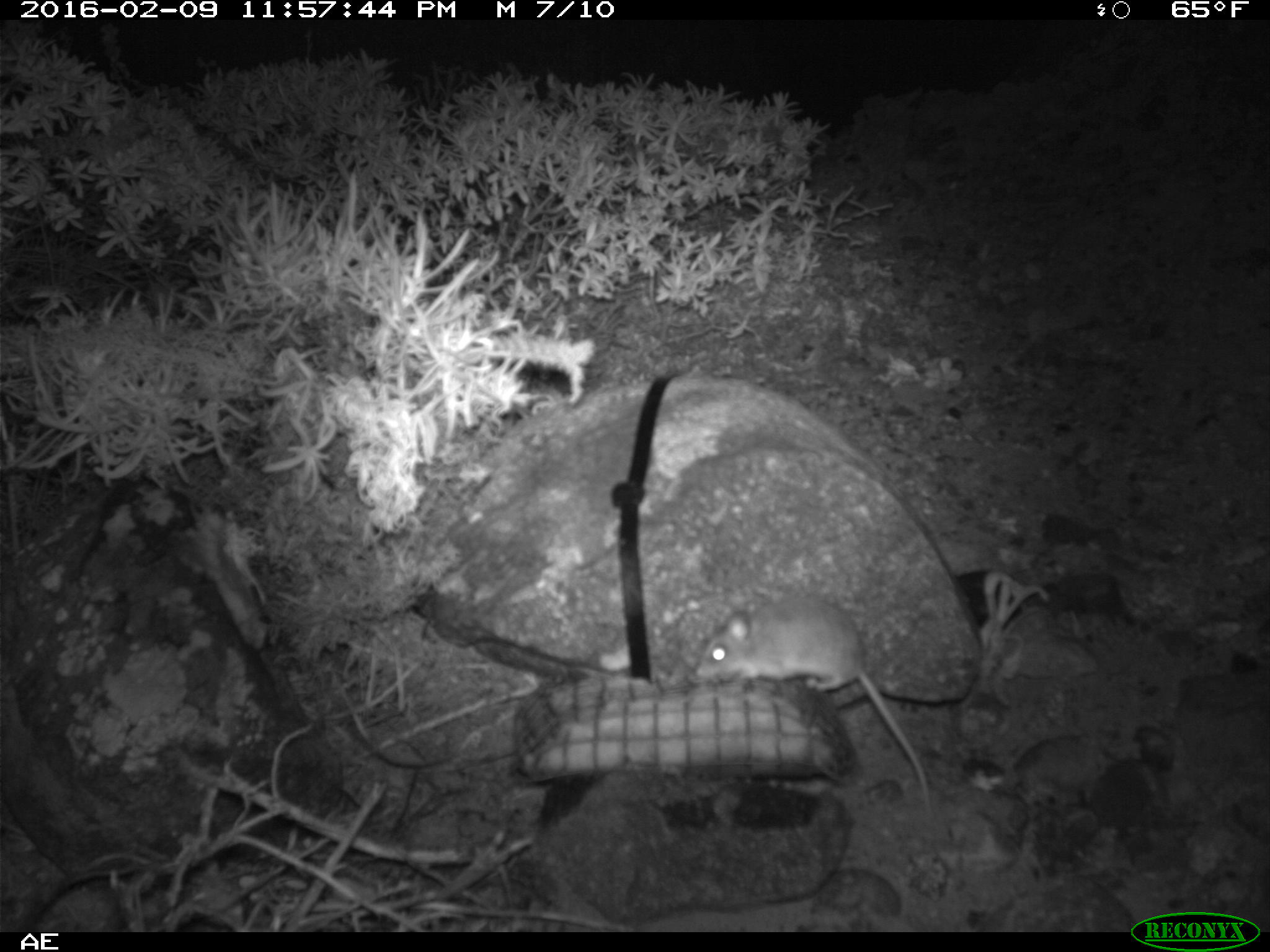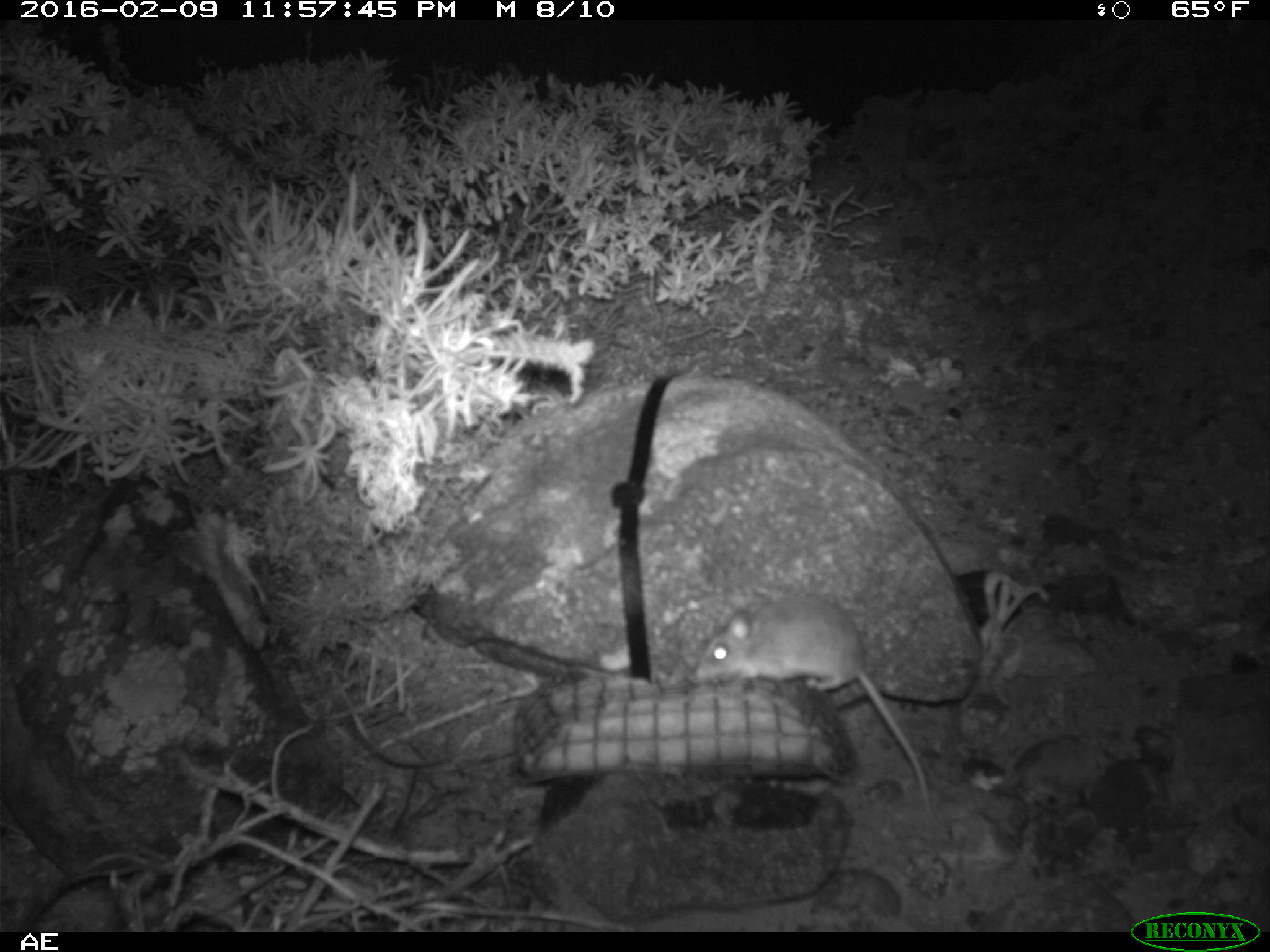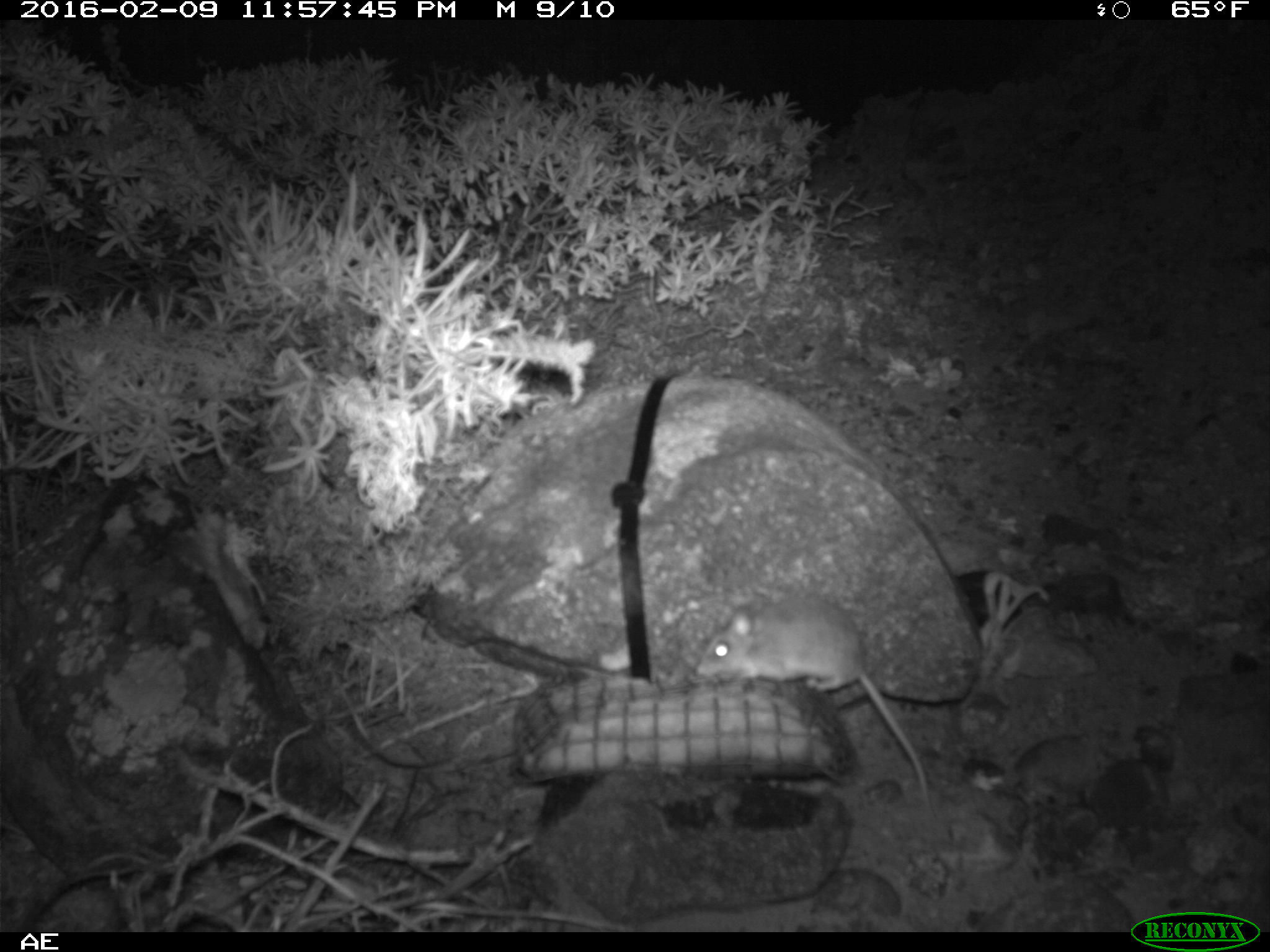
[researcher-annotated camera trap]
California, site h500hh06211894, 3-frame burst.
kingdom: Animalia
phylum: Chordata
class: Mammalia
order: Rodentia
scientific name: Rodentia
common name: rodent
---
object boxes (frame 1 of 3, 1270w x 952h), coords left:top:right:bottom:
rodent: 692:597:931:815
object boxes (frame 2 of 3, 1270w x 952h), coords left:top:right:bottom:
rodent: 690:595:929:814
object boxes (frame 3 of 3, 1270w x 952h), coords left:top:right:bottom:
rodent: 695:594:941:827